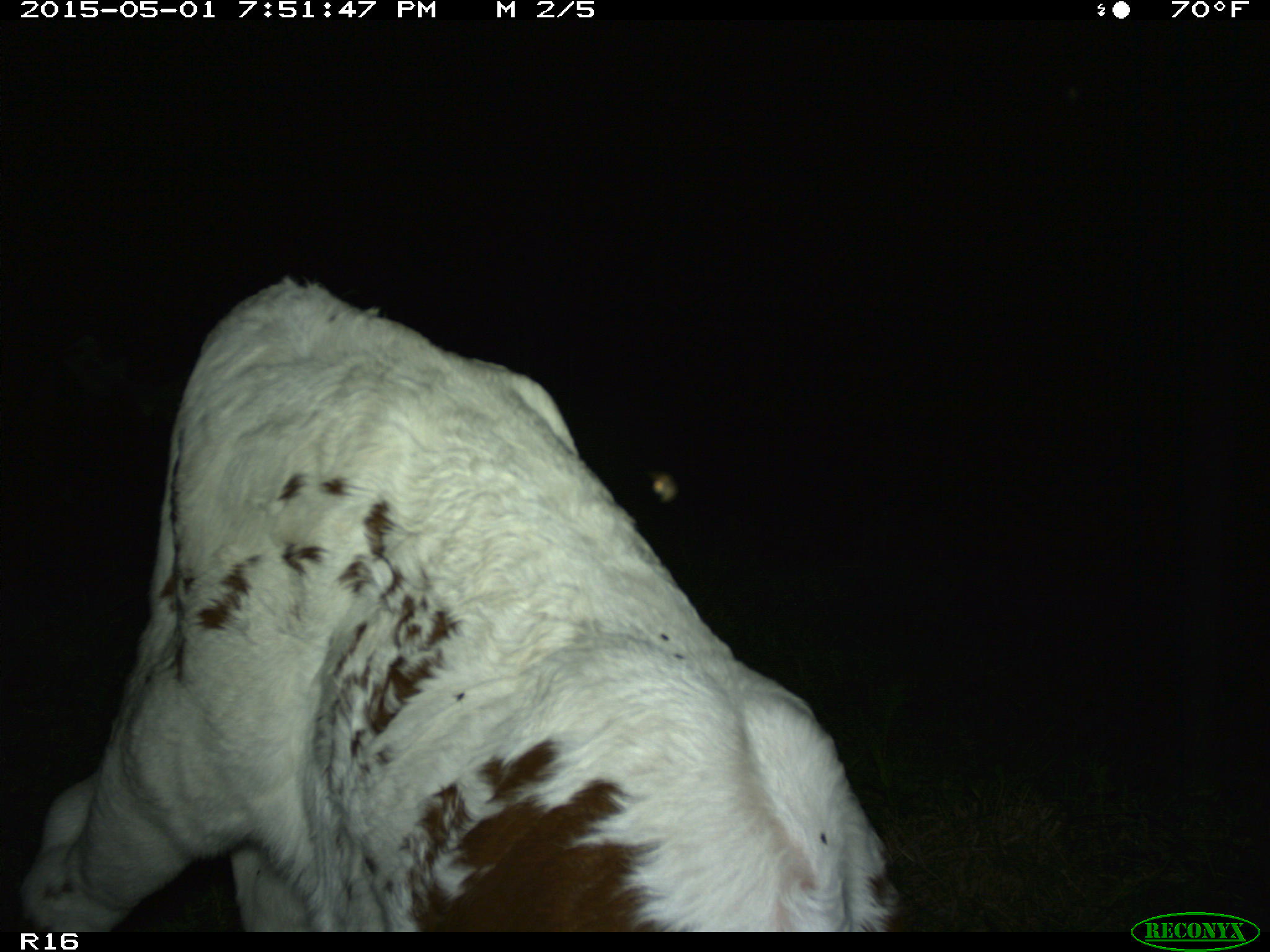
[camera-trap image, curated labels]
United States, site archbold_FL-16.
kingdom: Animalia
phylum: Chordata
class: Mammalia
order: Artiodactyla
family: Bovidae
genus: Bos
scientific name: Bos taurus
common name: domestic cow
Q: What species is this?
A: Bos taurus (domestic cow).